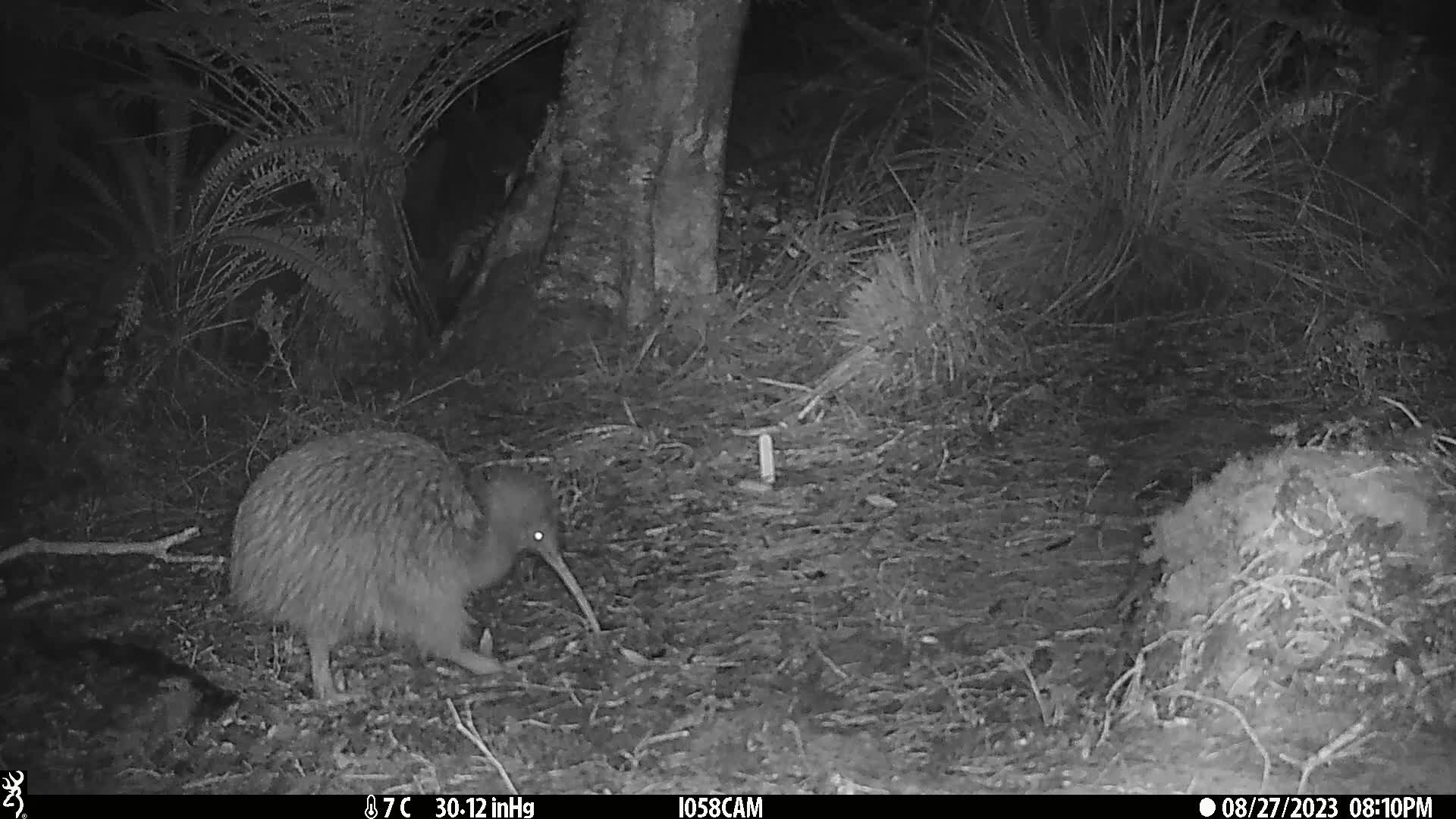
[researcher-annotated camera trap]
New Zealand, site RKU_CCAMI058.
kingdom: Animalia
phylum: Chordata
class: Aves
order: Apterygiformes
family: Apterygidae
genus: Apteryx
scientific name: Apteryx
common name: kiwi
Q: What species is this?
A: Kiwi (Apteryx).